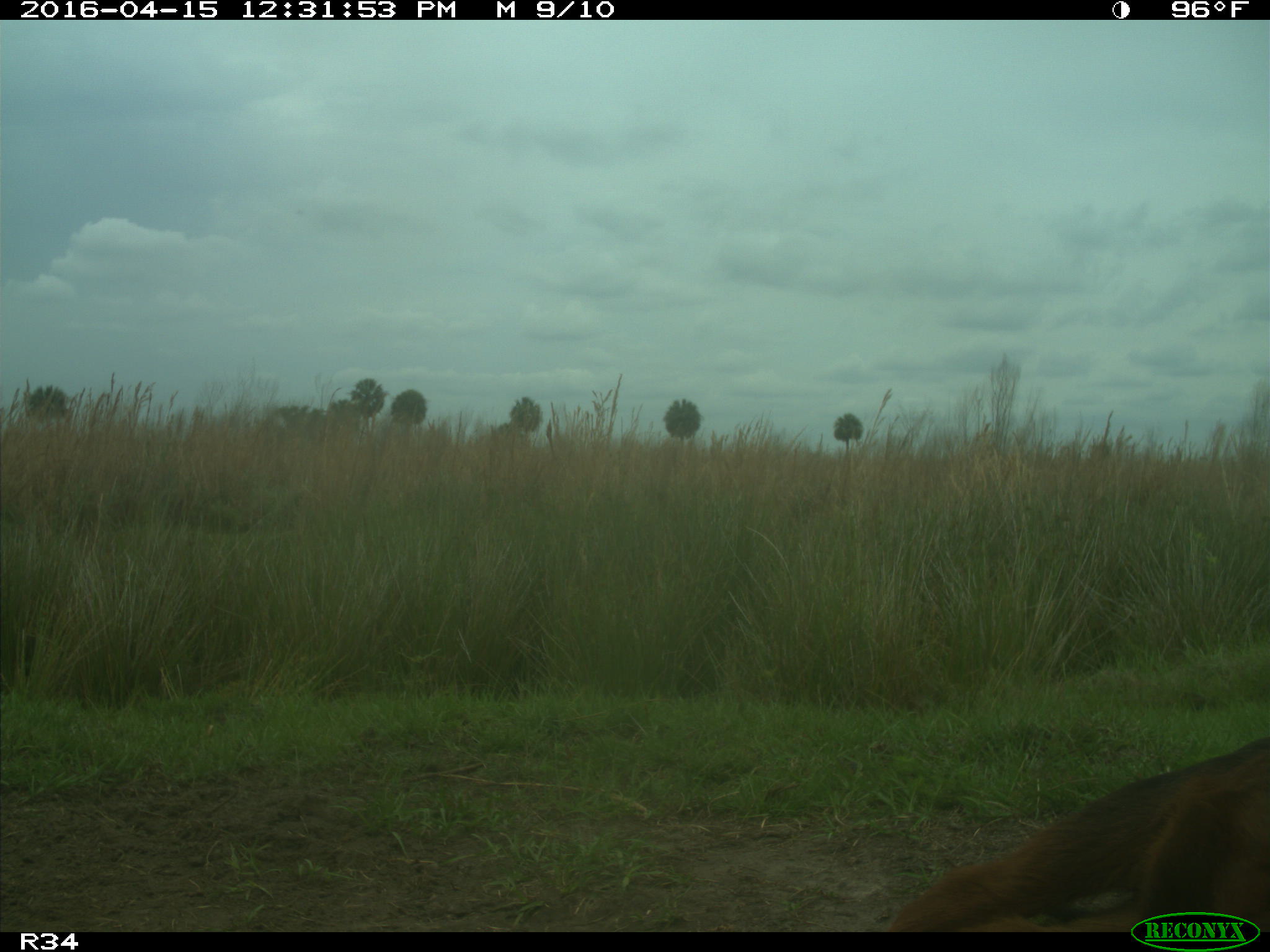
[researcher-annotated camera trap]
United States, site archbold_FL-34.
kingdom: Animalia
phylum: Chordata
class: Mammalia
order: Artiodactyla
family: Bovidae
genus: Bos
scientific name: Bos taurus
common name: domestic cow